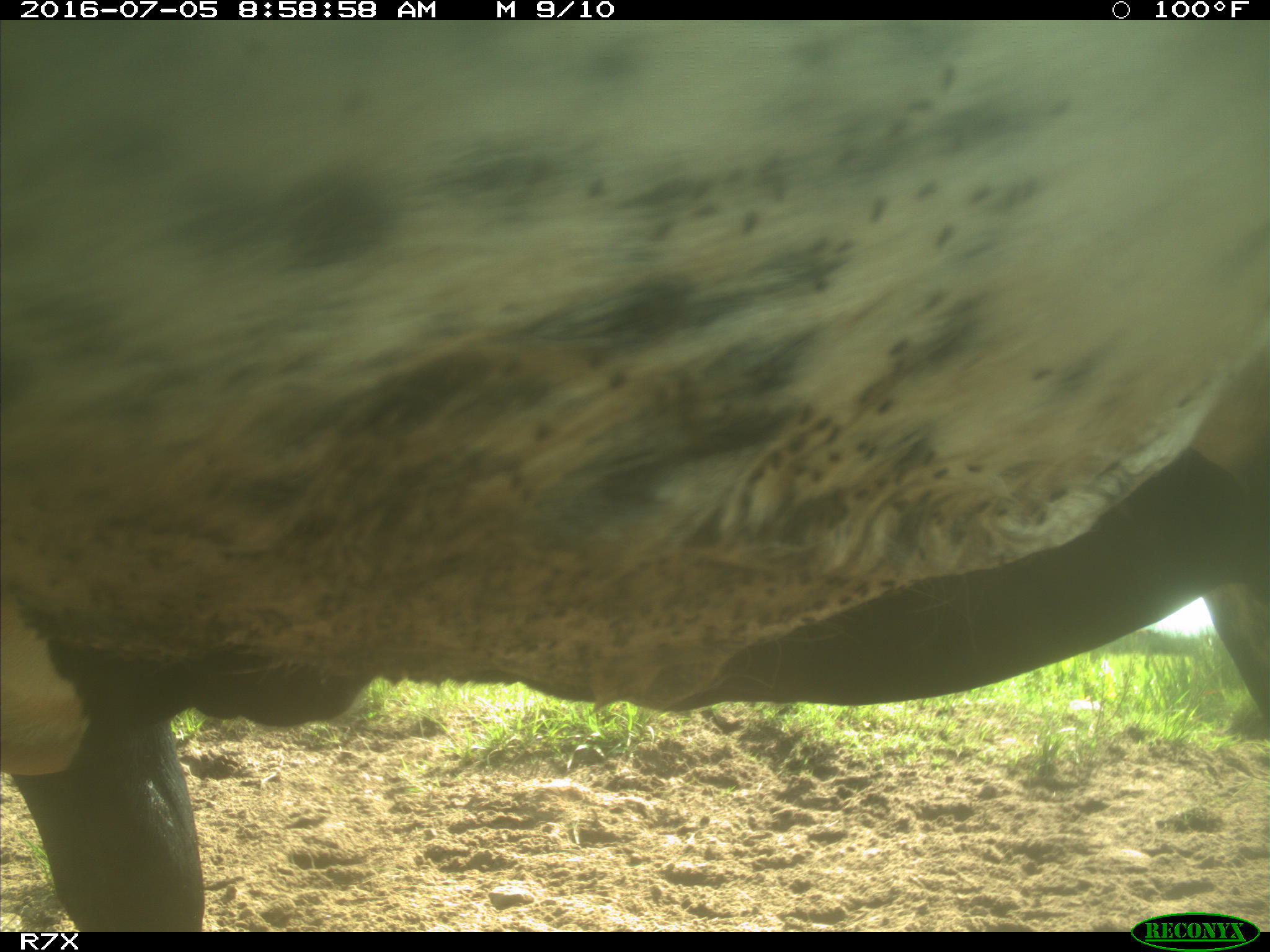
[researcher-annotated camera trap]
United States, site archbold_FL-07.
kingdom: Animalia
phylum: Chordata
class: Mammalia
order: Artiodactyla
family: Bovidae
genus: Bos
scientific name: Bos taurus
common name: domestic cow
Bos taurus (domestic cow).